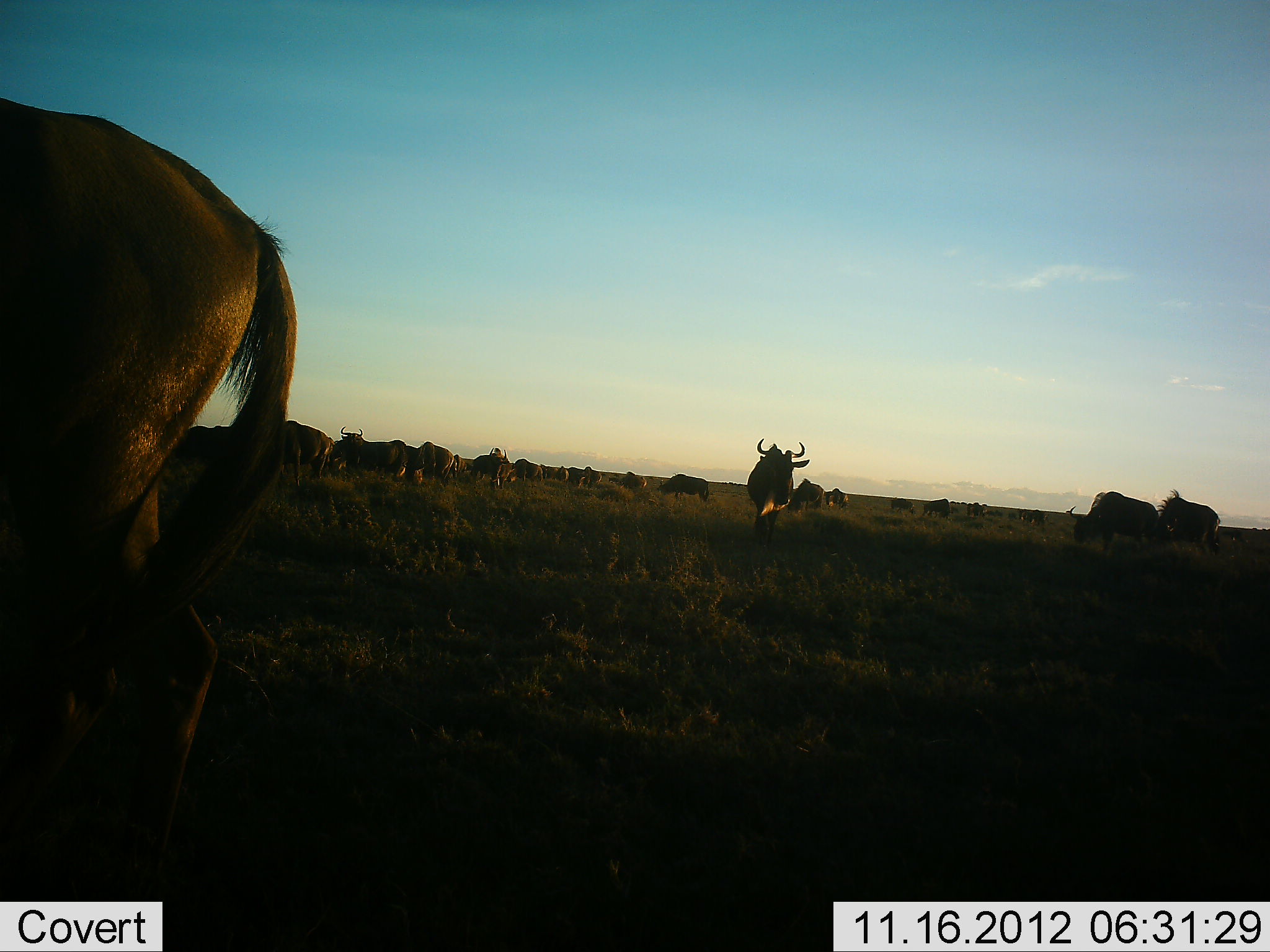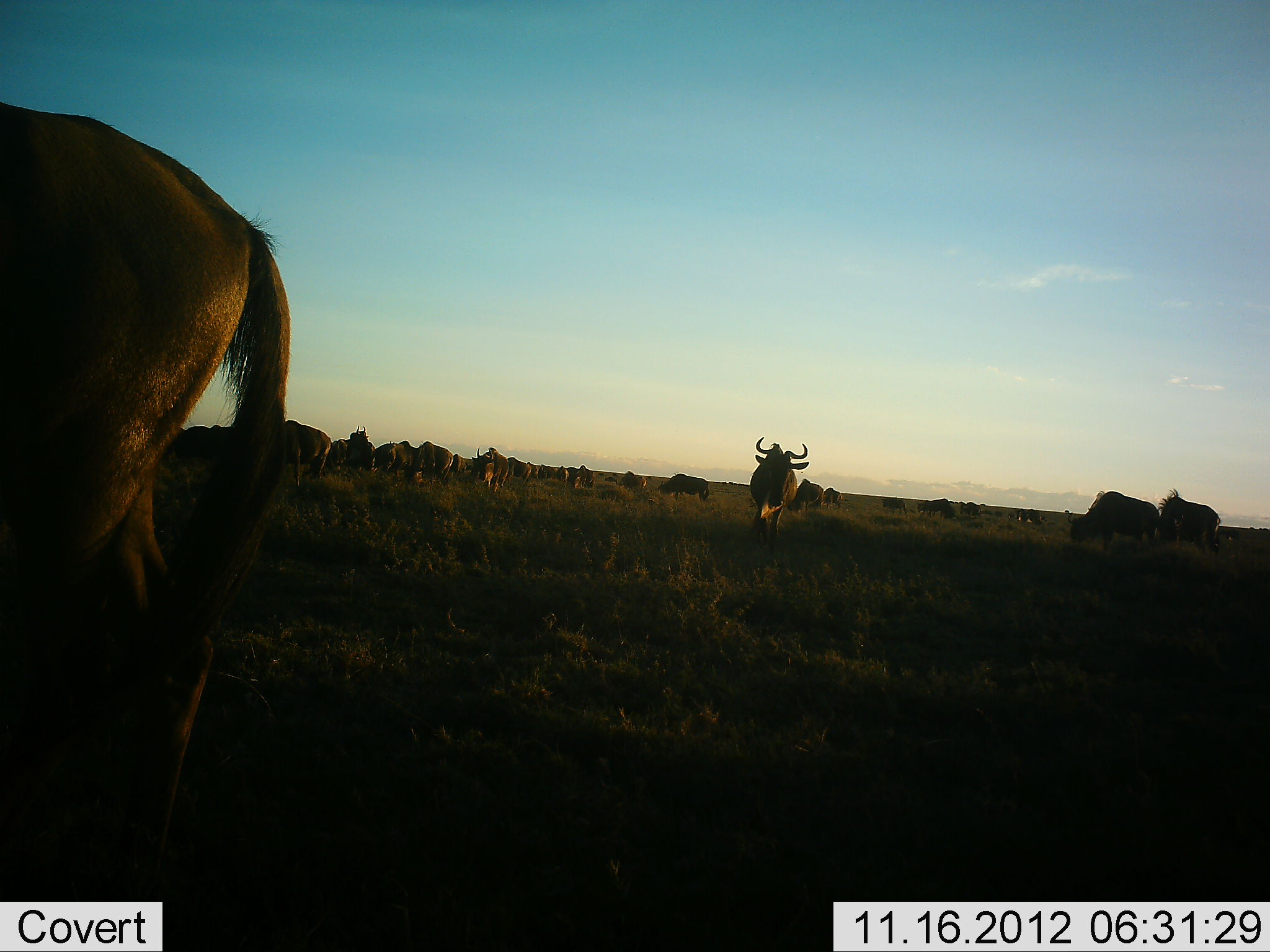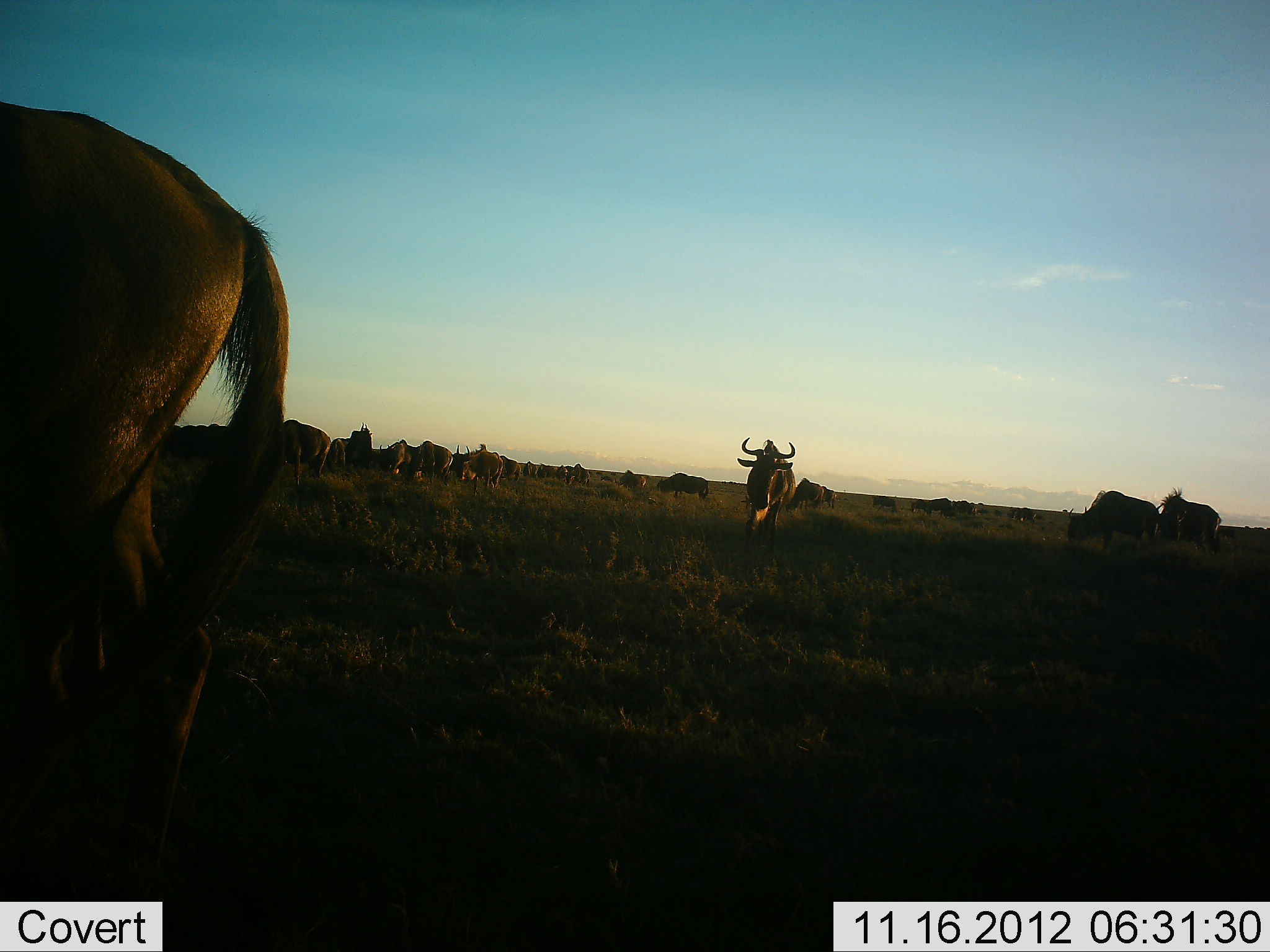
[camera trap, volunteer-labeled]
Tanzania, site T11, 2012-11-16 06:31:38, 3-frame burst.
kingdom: Animalia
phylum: Chordata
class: Mammalia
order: Artiodactyla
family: Bovidae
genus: Connochaetes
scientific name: Connochaetes taurinus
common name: blue wildebeest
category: wildebeest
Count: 11-50.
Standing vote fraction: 100%.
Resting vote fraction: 10%.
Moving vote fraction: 40%.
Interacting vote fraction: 0%.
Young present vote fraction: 10%.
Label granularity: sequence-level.